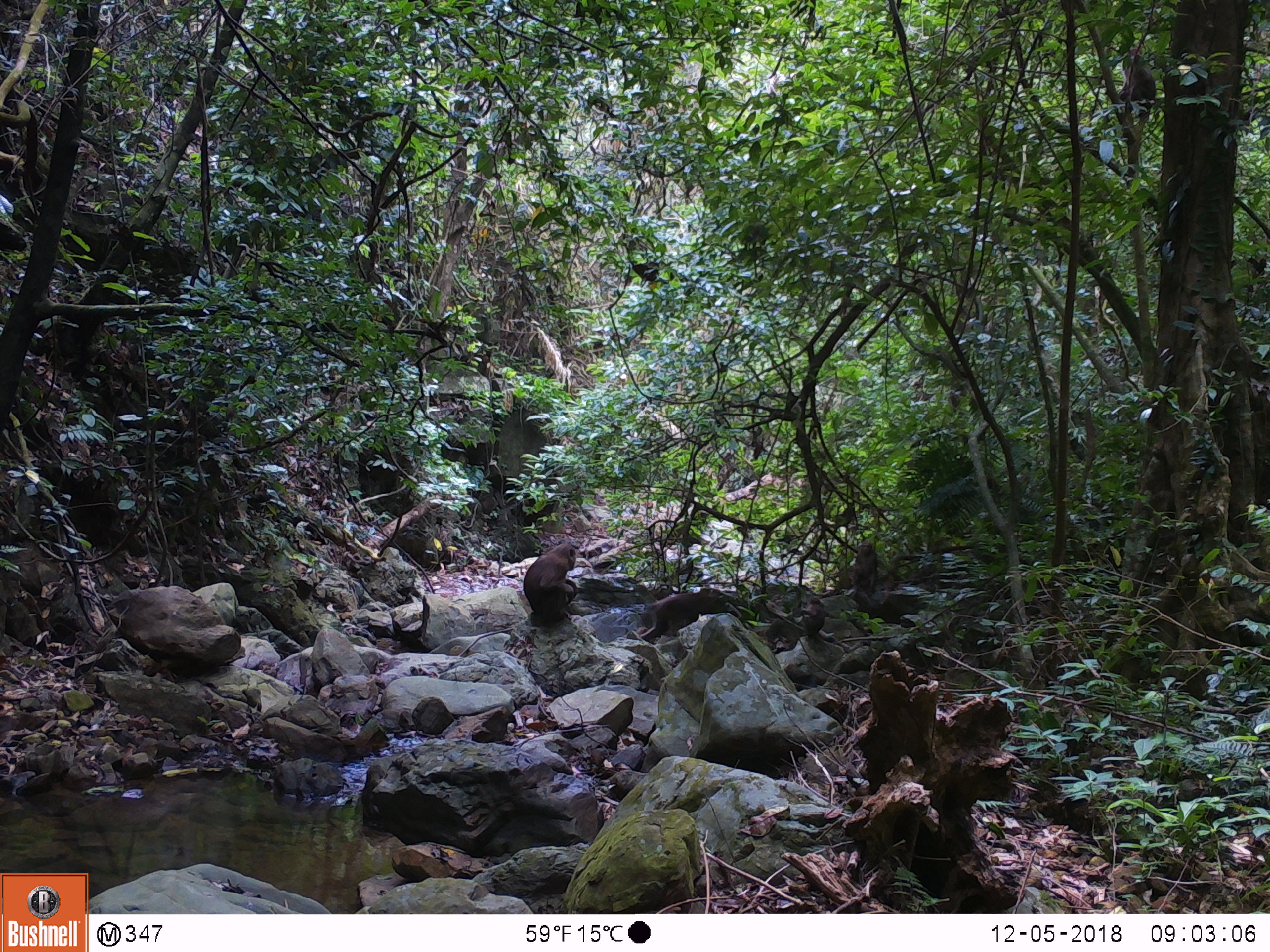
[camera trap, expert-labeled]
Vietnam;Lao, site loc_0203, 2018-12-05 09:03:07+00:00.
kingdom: Animalia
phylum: Chordata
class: Mammalia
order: Primates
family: Cercopithecidae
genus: Macaca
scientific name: Macaca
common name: macaques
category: assam or rhesus macaque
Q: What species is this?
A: Assam or rhesus macaque (macaques) (Macaca).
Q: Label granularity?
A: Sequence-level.